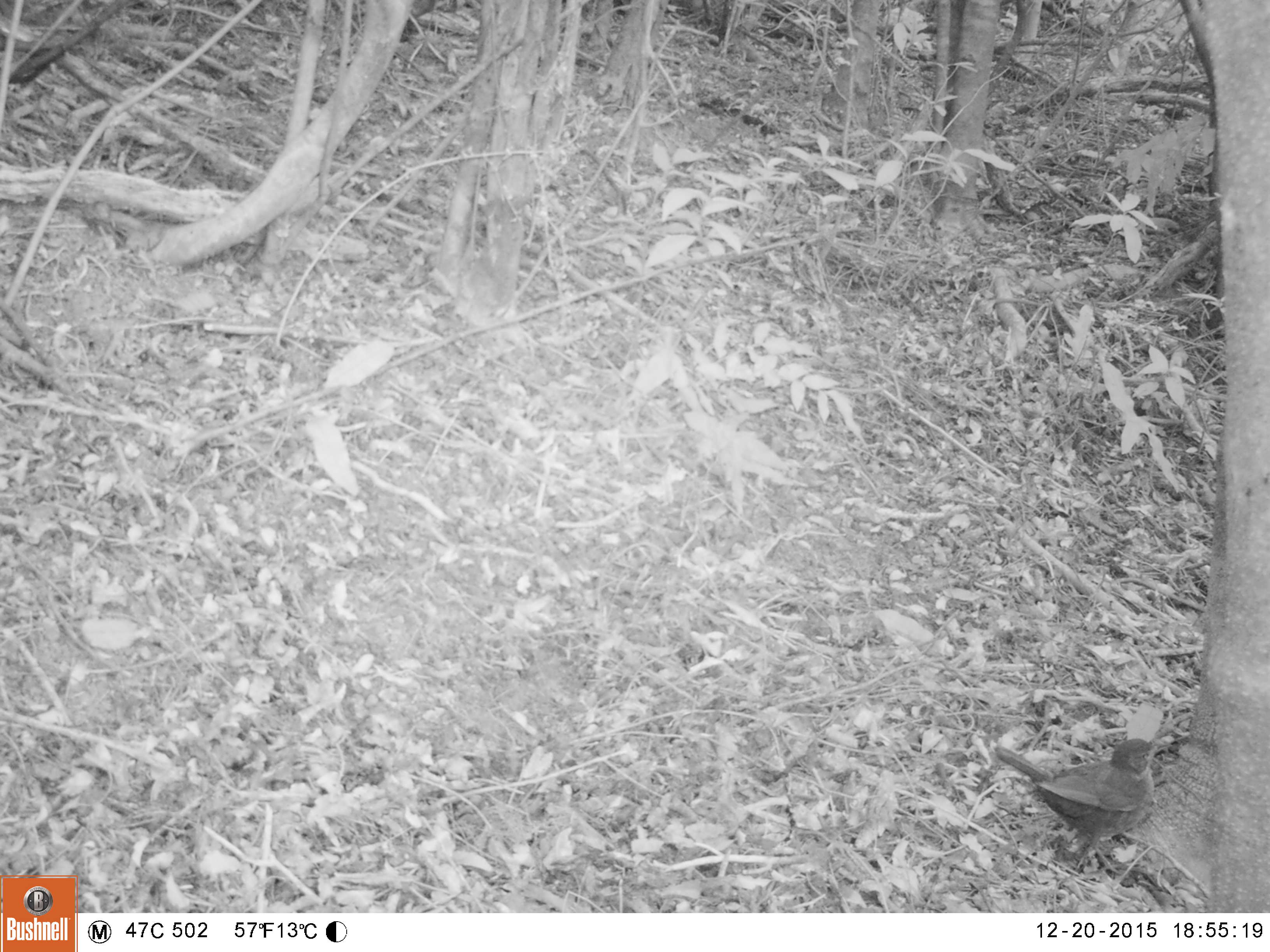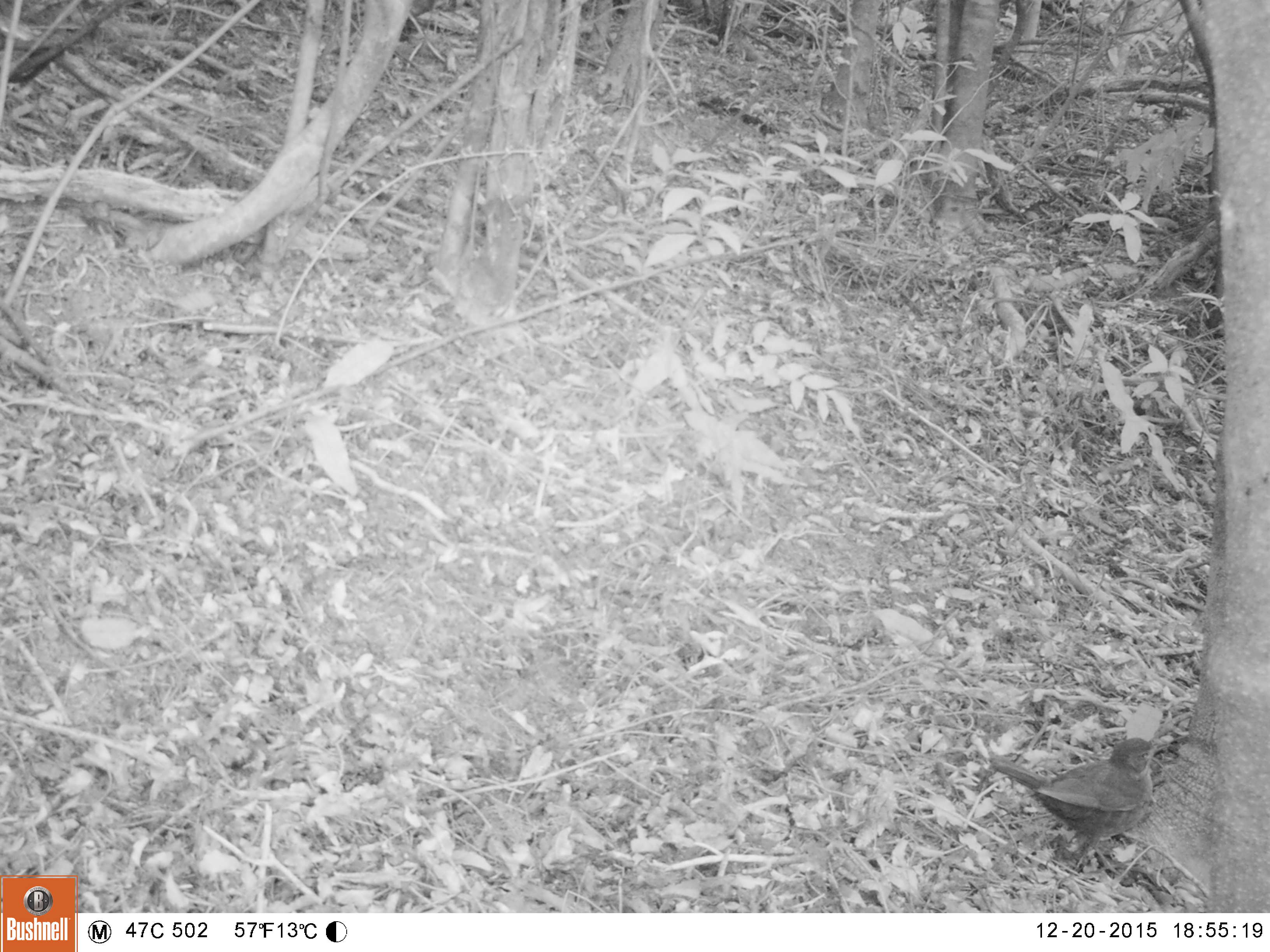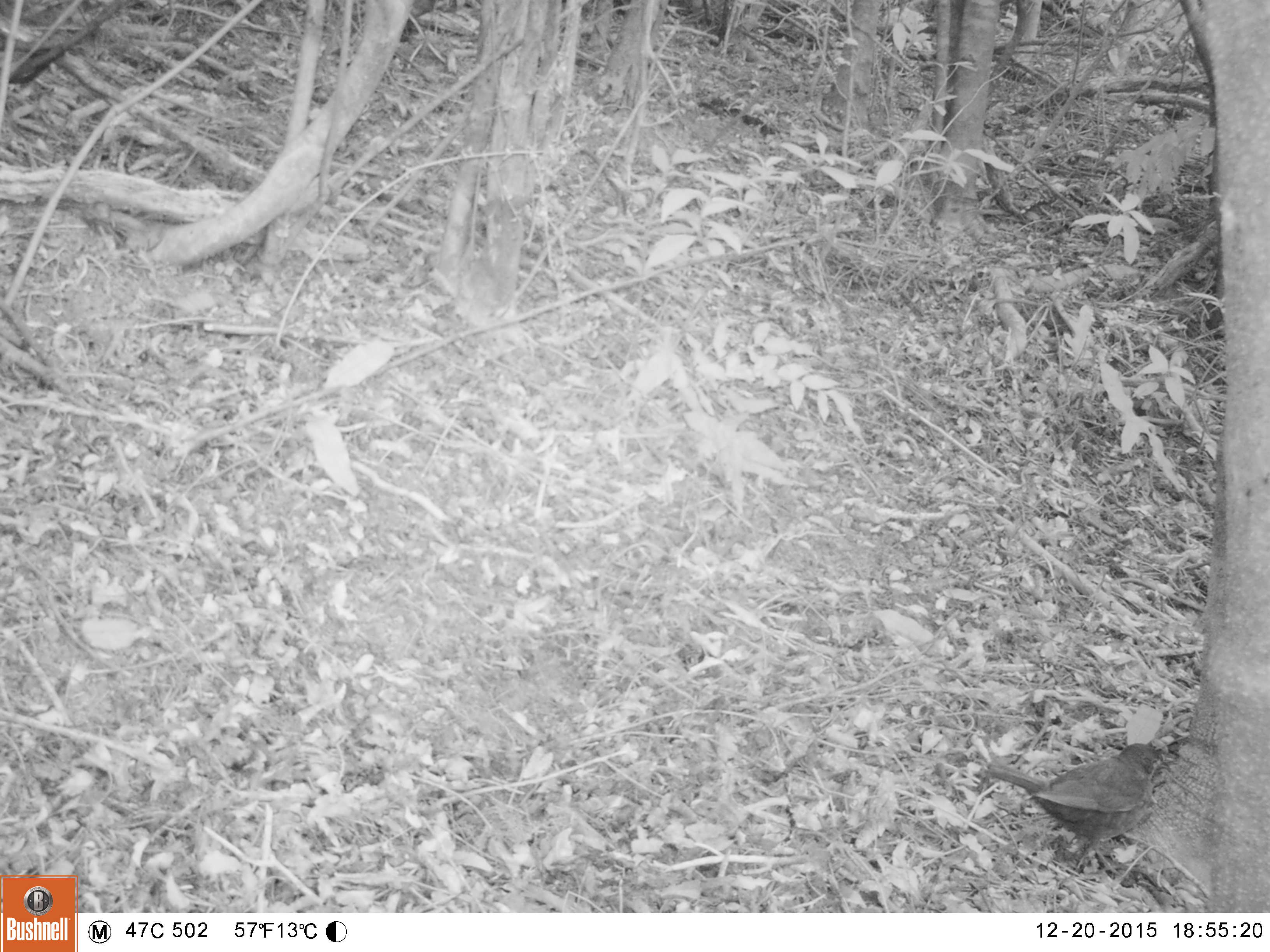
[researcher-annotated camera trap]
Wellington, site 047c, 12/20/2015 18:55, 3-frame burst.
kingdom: Animalia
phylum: Chordata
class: Aves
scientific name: Aves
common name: bird